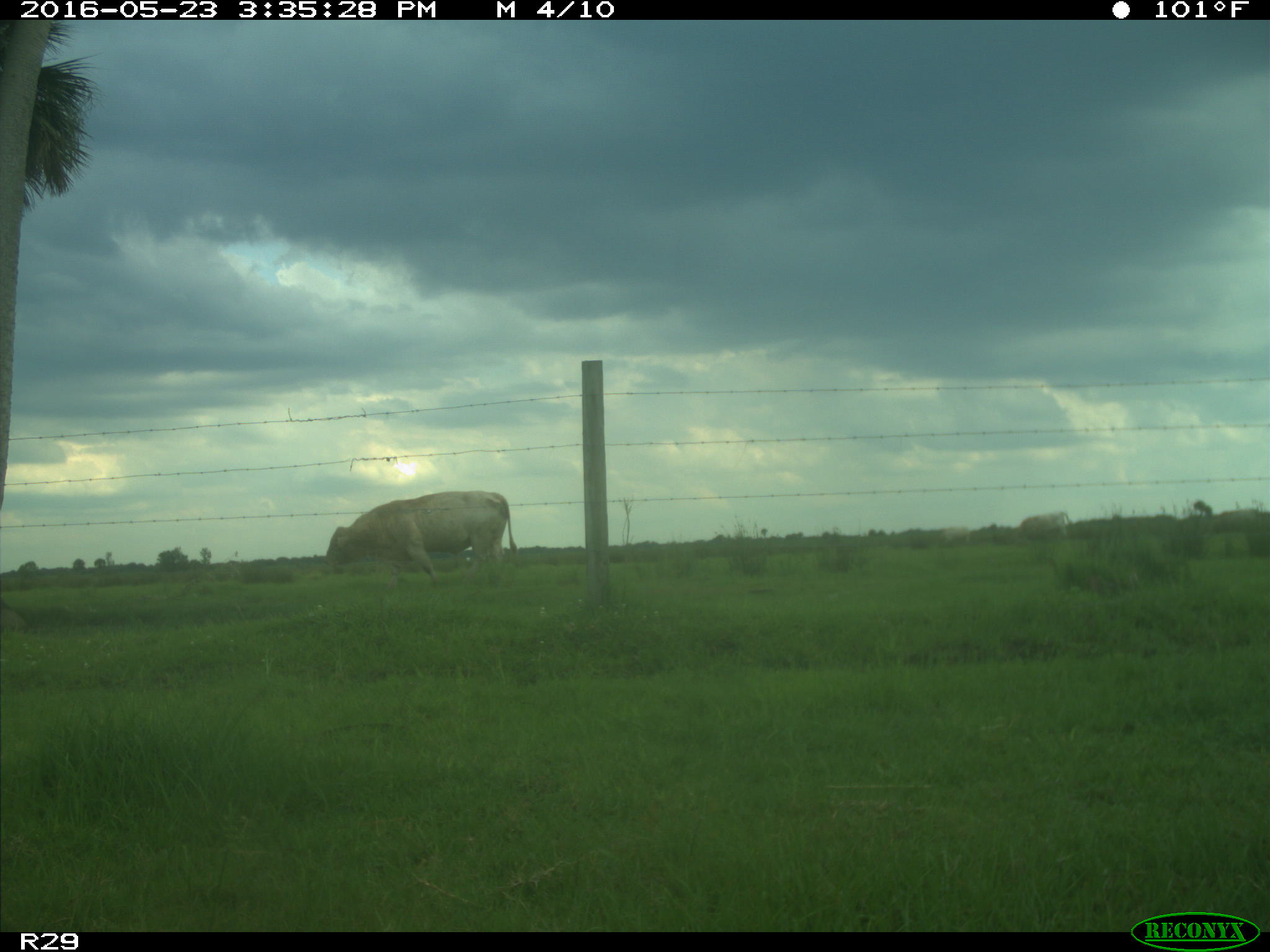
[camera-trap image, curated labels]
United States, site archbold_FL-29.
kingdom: Animalia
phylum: Chordata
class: Mammalia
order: Artiodactyla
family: Bovidae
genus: Bos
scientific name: Bos taurus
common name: domestic cow